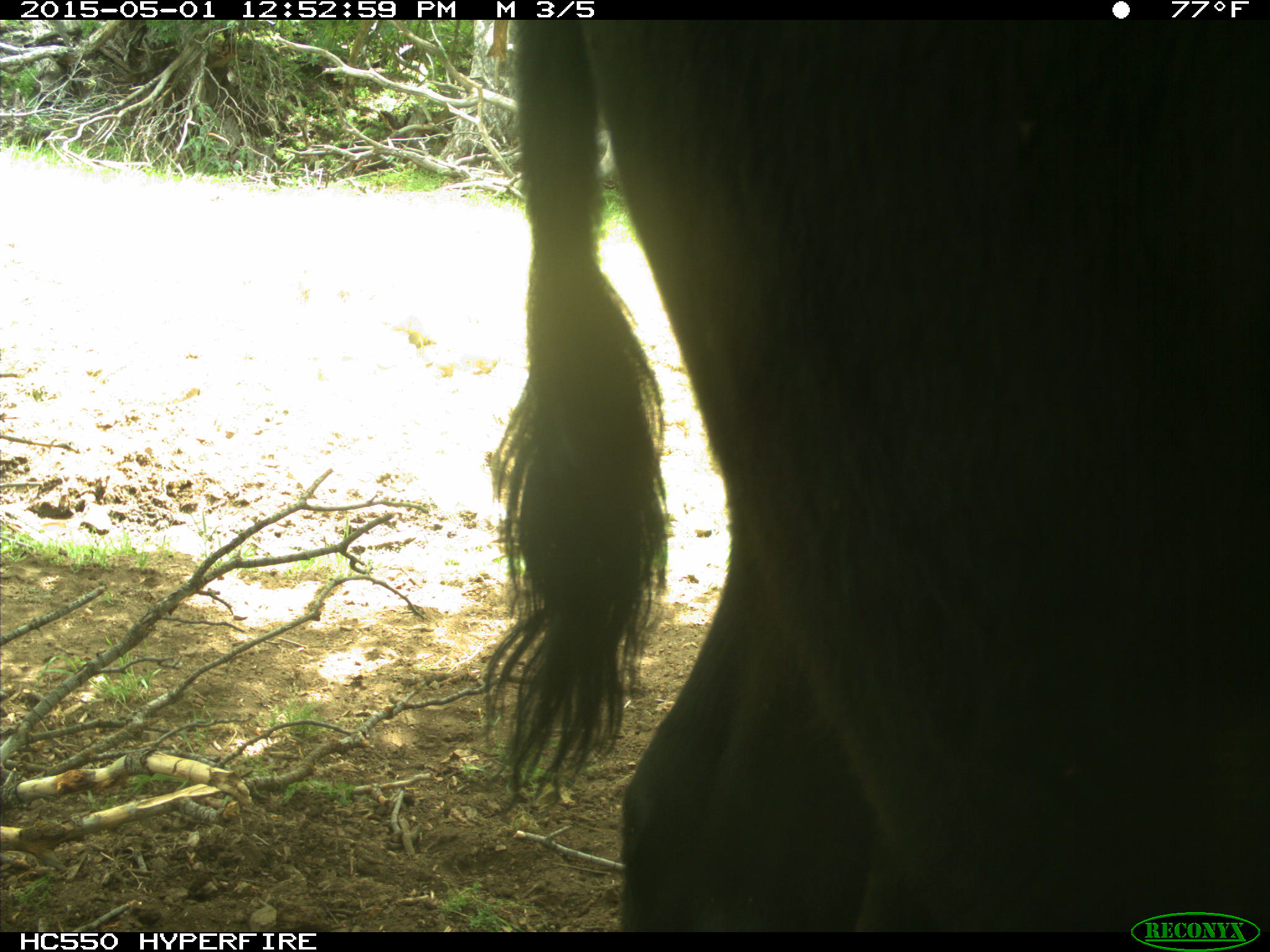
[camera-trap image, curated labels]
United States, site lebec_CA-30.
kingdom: Animalia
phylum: Chordata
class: Mammalia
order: Artiodactyla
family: Bovidae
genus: Bos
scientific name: Bos taurus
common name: domestic cow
Bos taurus (domestic cow).